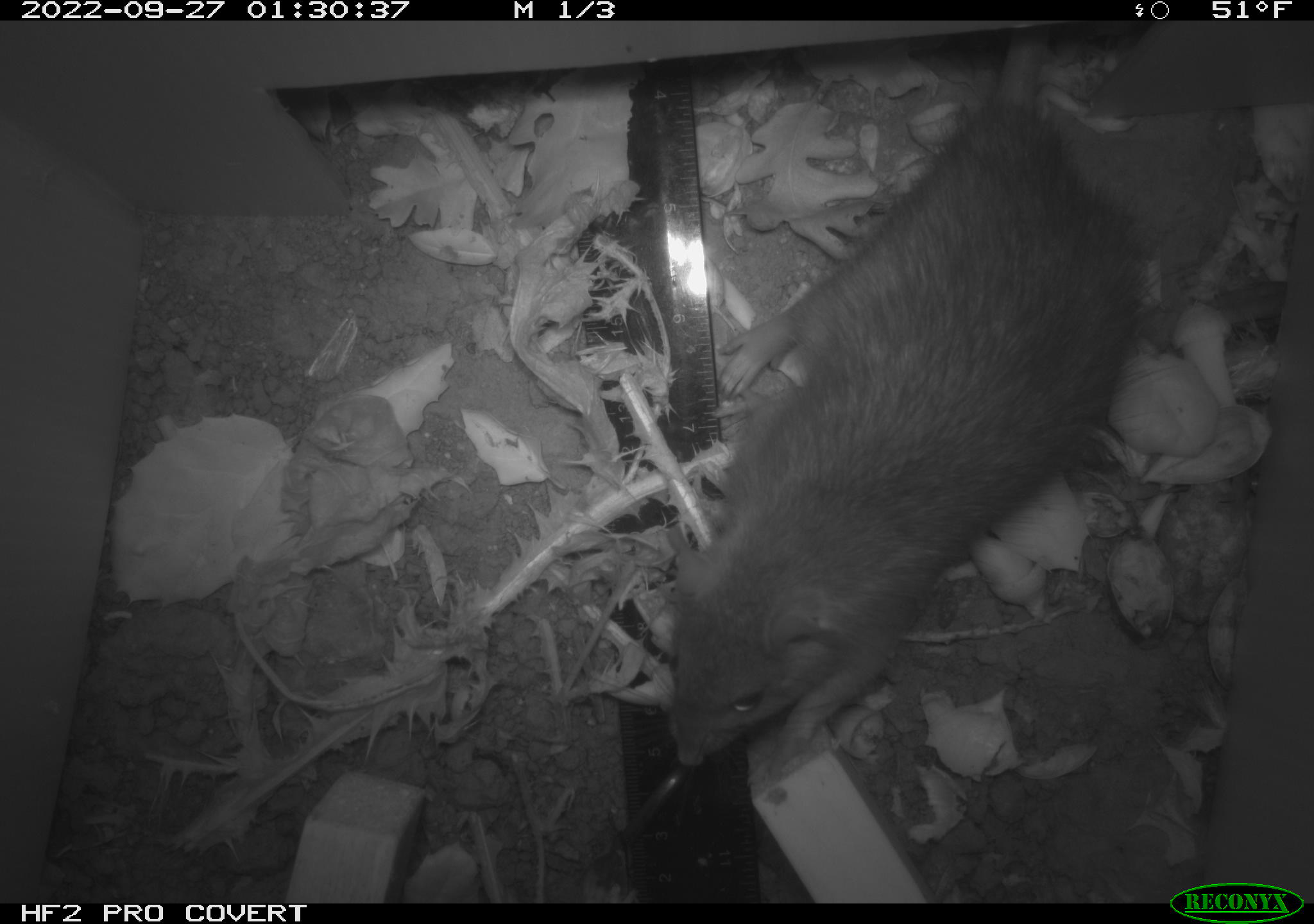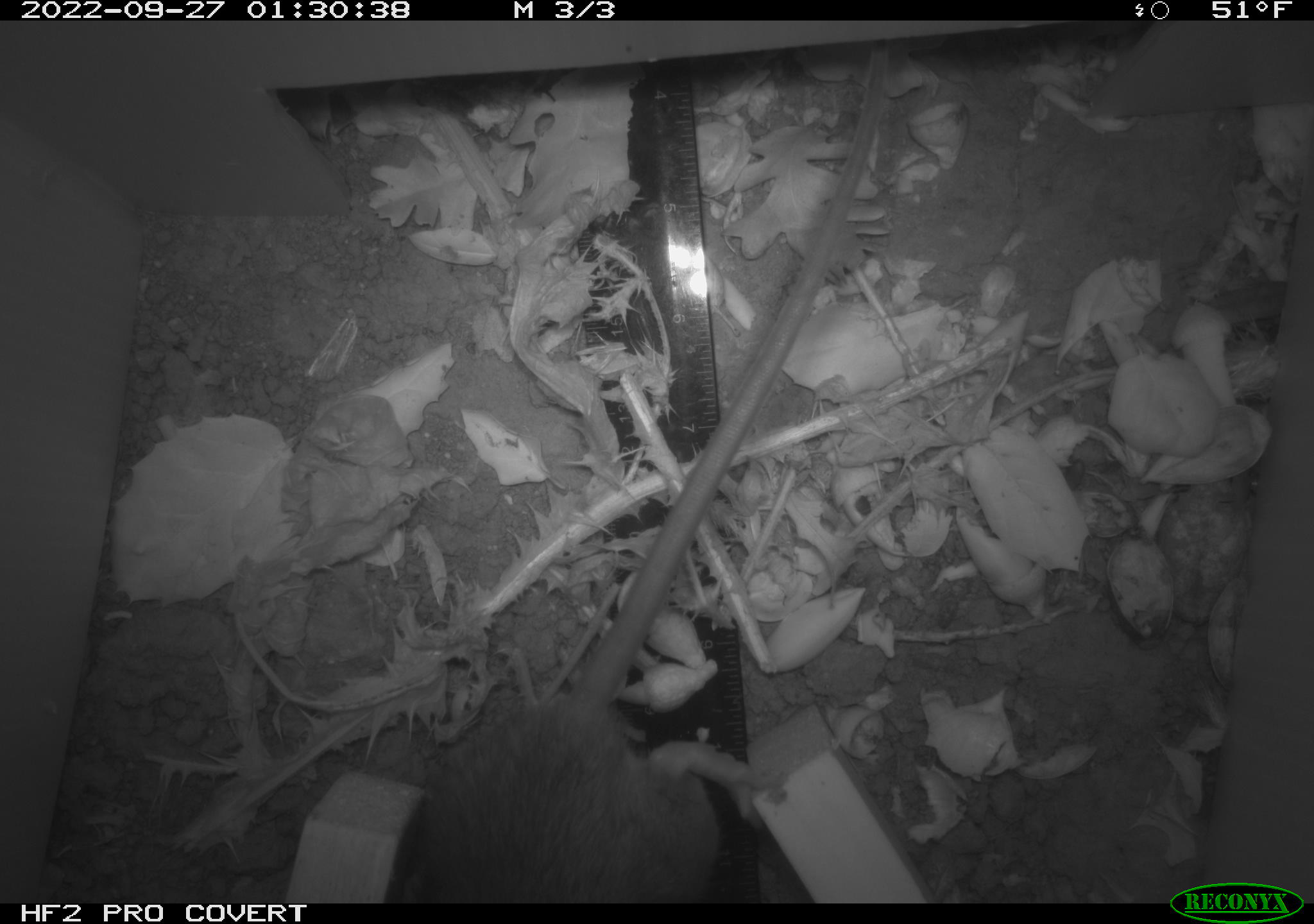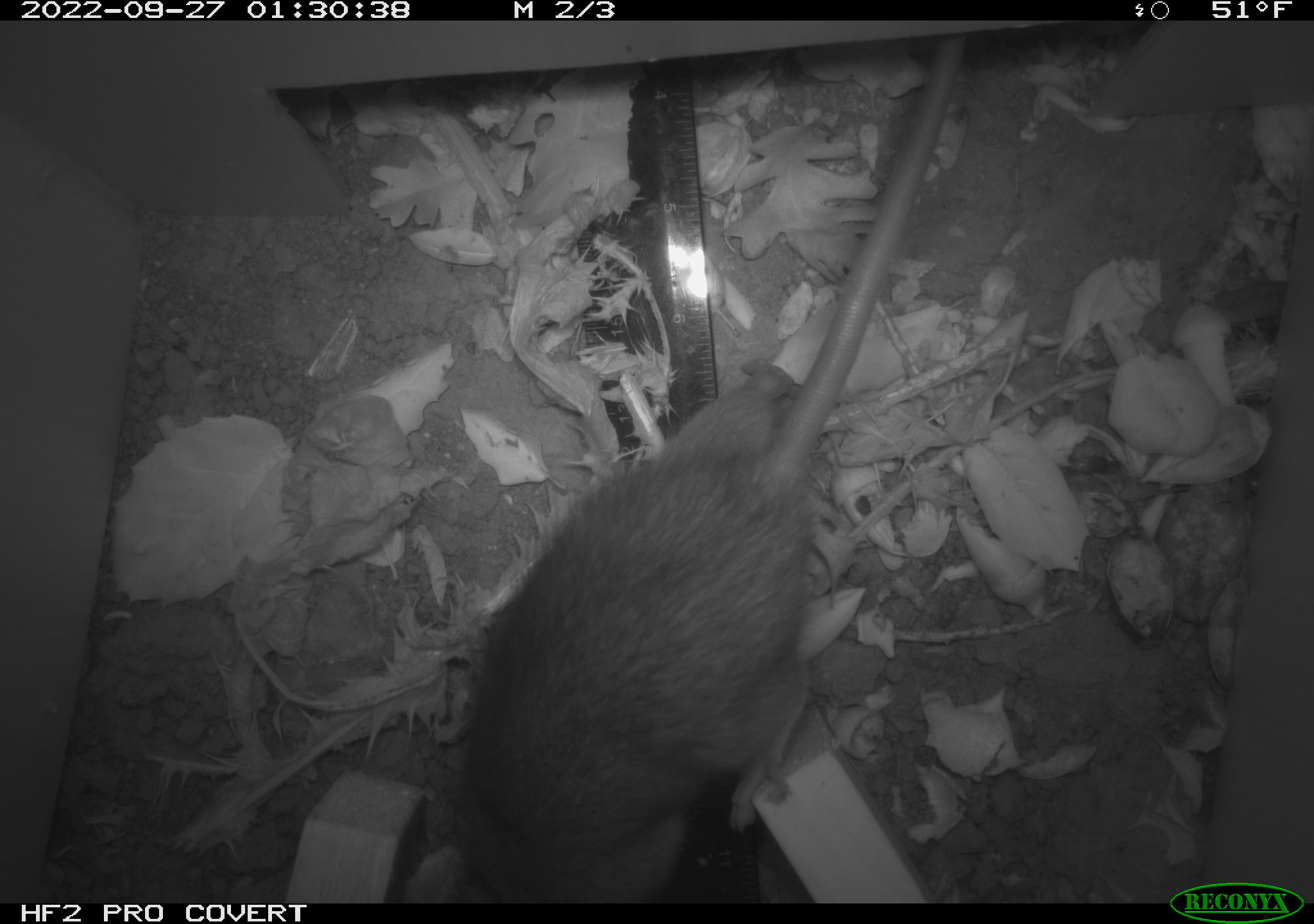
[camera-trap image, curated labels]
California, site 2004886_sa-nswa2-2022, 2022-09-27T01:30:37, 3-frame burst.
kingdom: Animalia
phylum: Chordata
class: Mammalia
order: Rodentia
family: Muridae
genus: Rattus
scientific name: Rattus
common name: rat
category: rattus species